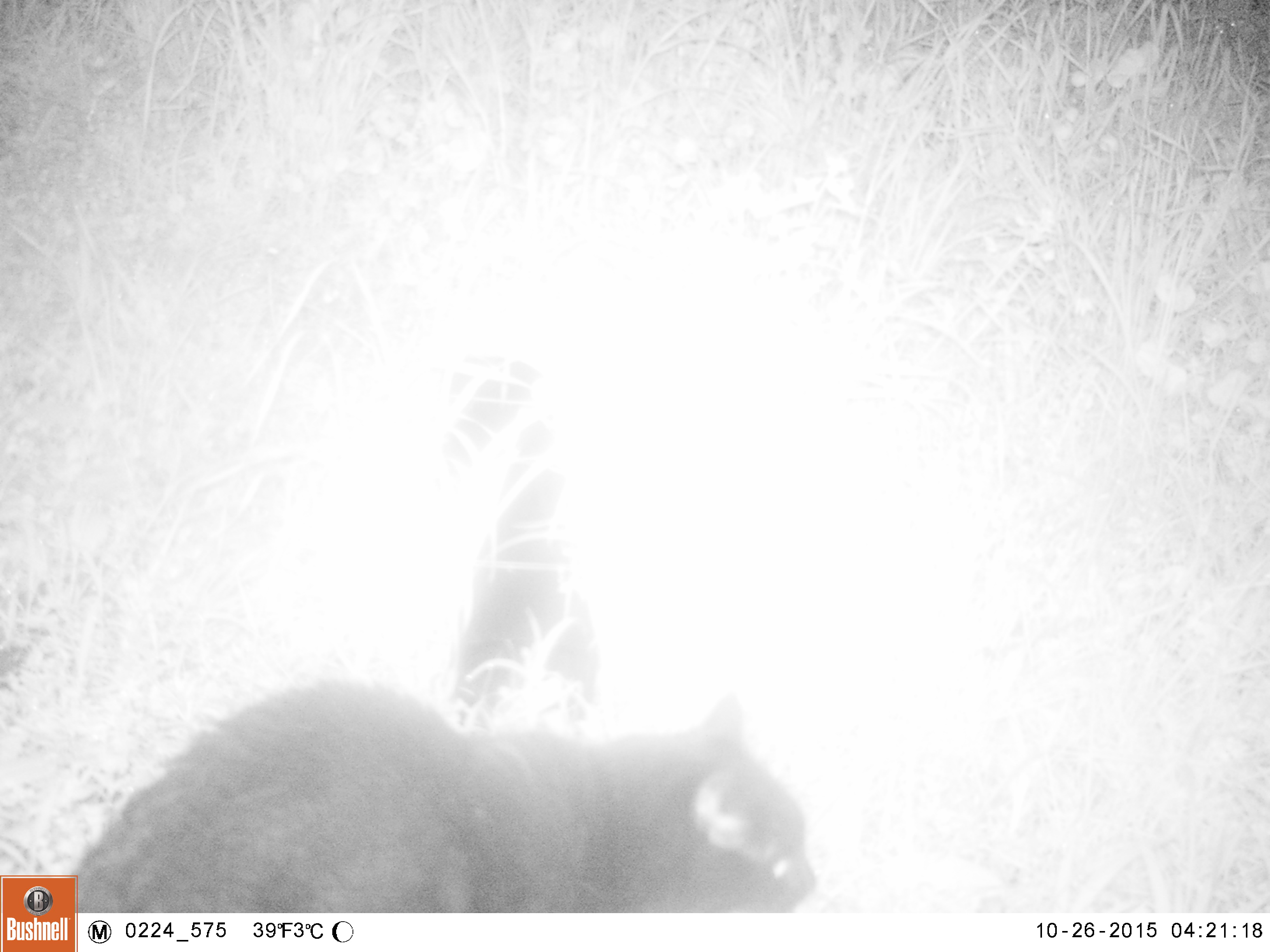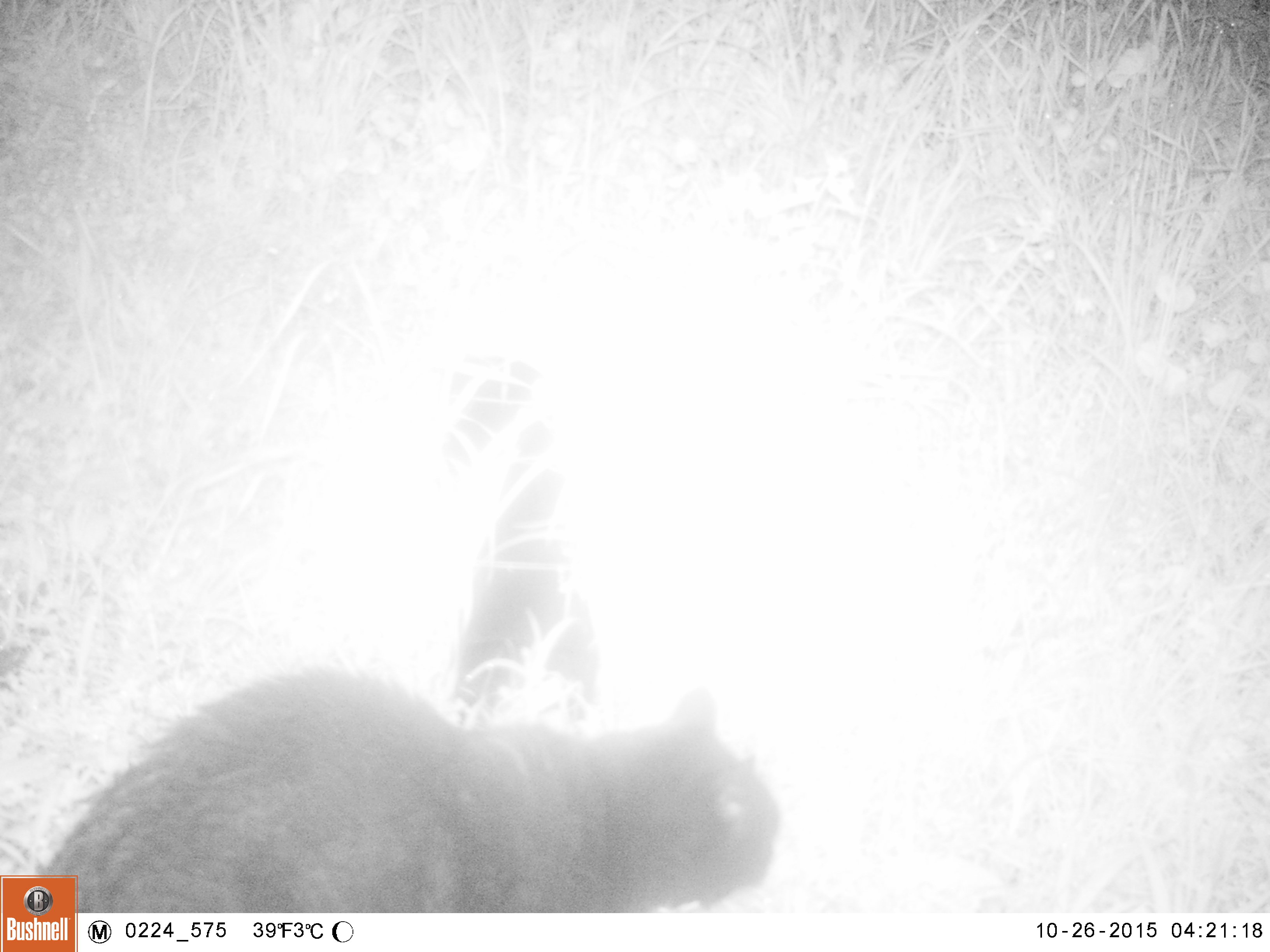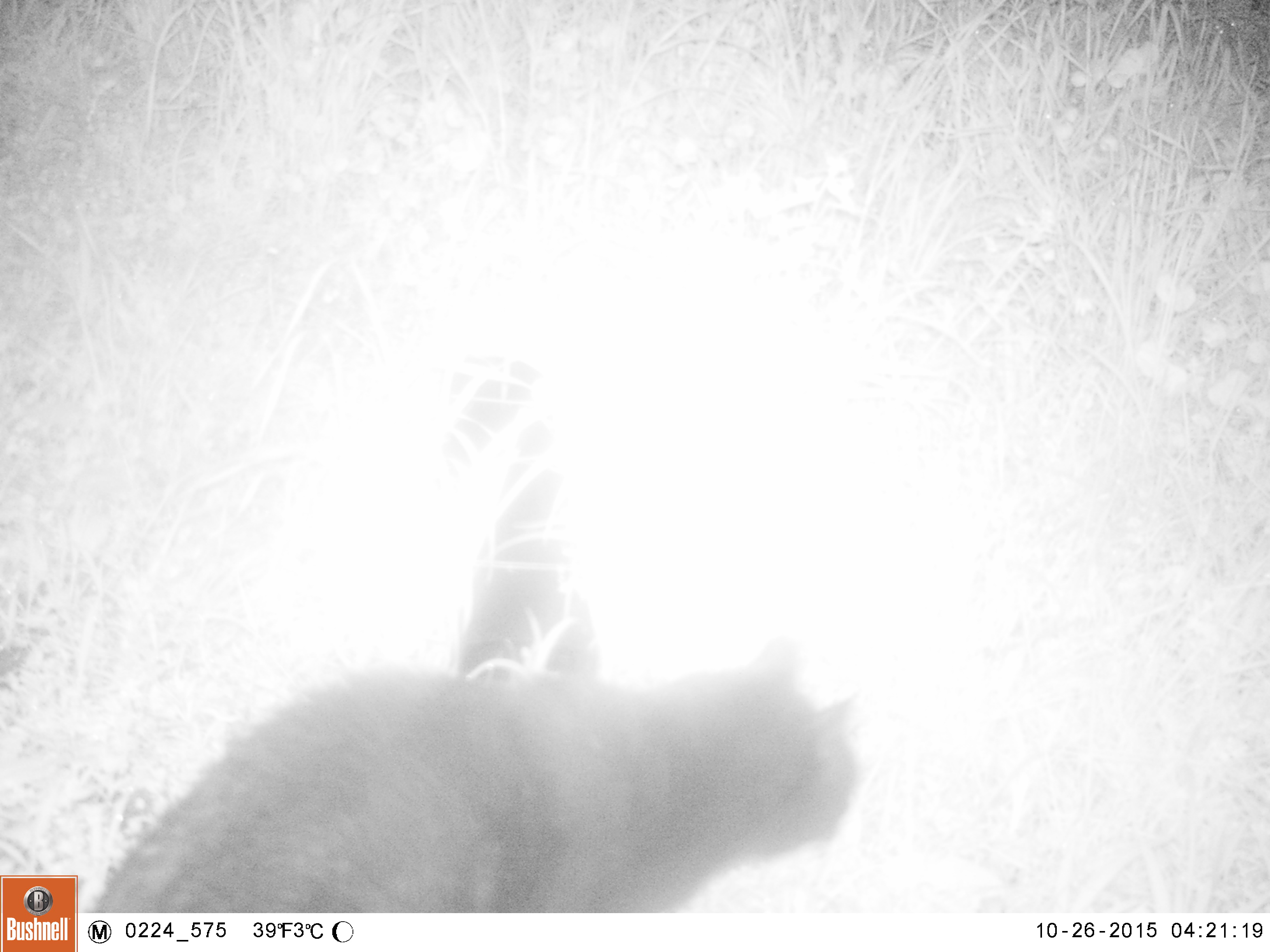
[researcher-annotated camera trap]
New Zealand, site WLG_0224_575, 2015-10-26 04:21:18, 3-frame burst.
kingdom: Animalia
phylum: Chordata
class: Mammalia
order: Carnivora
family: Felidae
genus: Felis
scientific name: Felis catus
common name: domestic cat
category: cat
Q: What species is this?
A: Cat (domestic cat) (Felis catus).